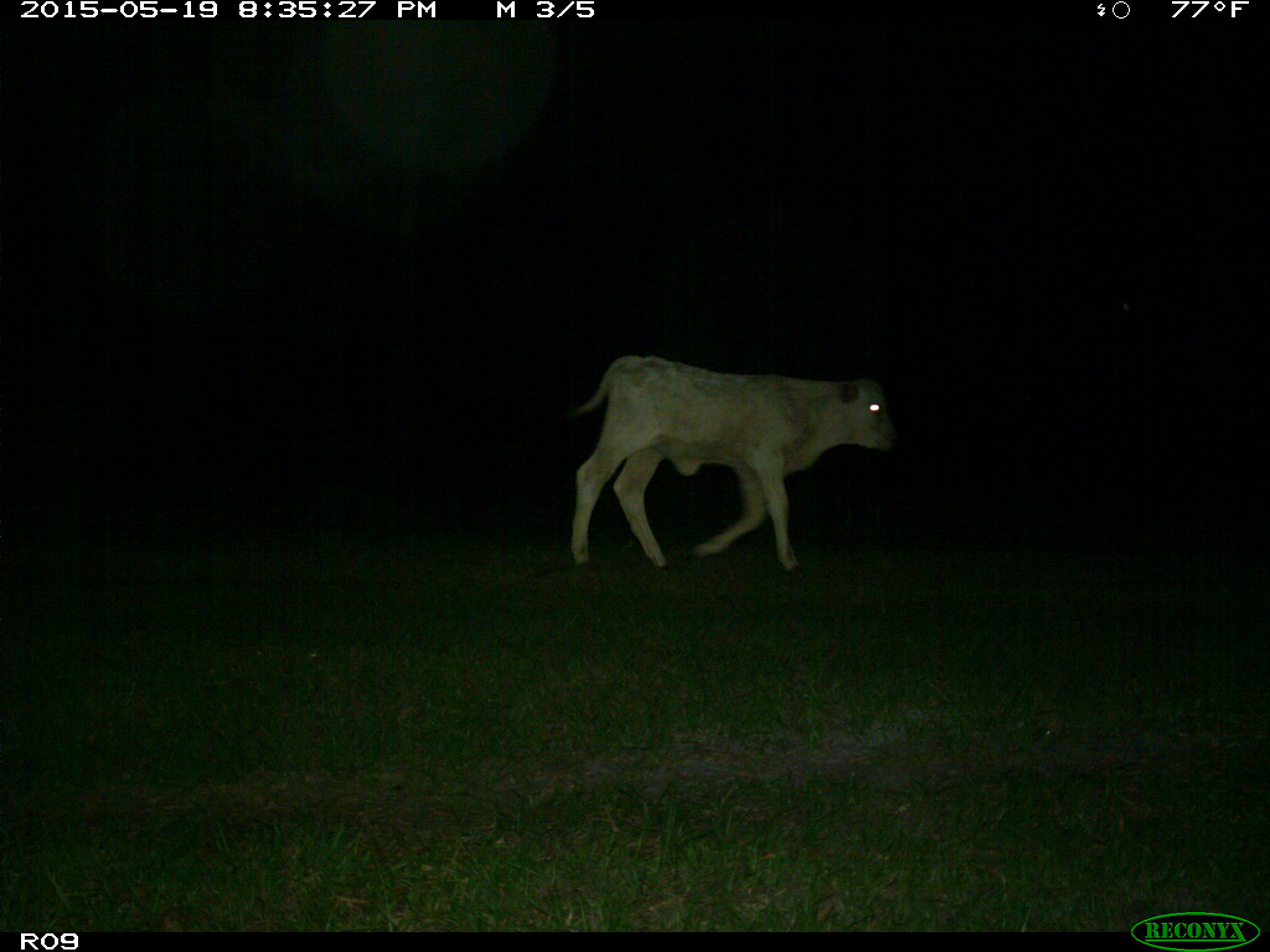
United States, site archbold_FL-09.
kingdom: Animalia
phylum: Chordata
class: Mammalia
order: Artiodactyla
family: Bovidae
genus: Bos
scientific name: Bos taurus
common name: domestic cow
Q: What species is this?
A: Bos taurus (domestic cow).